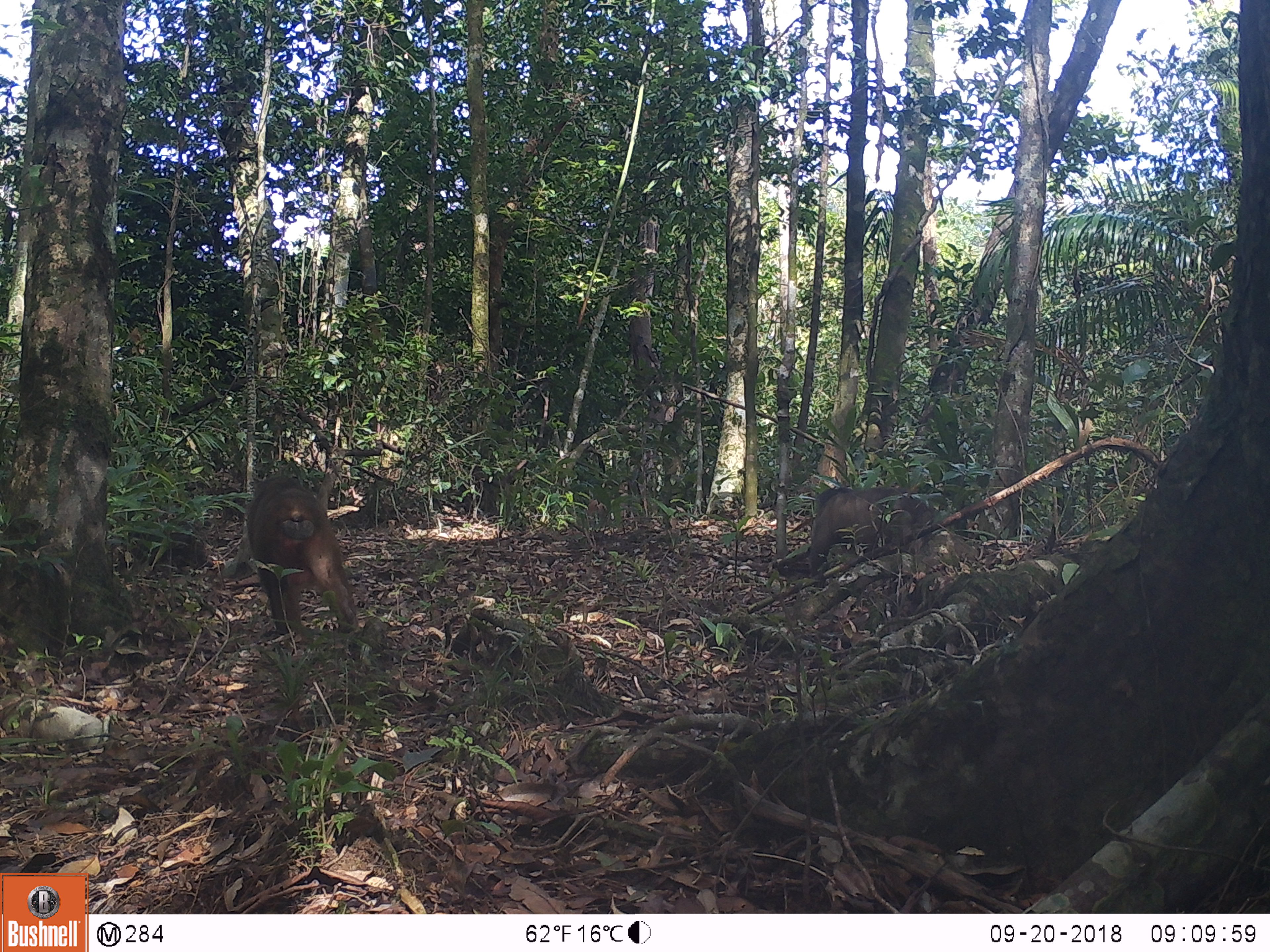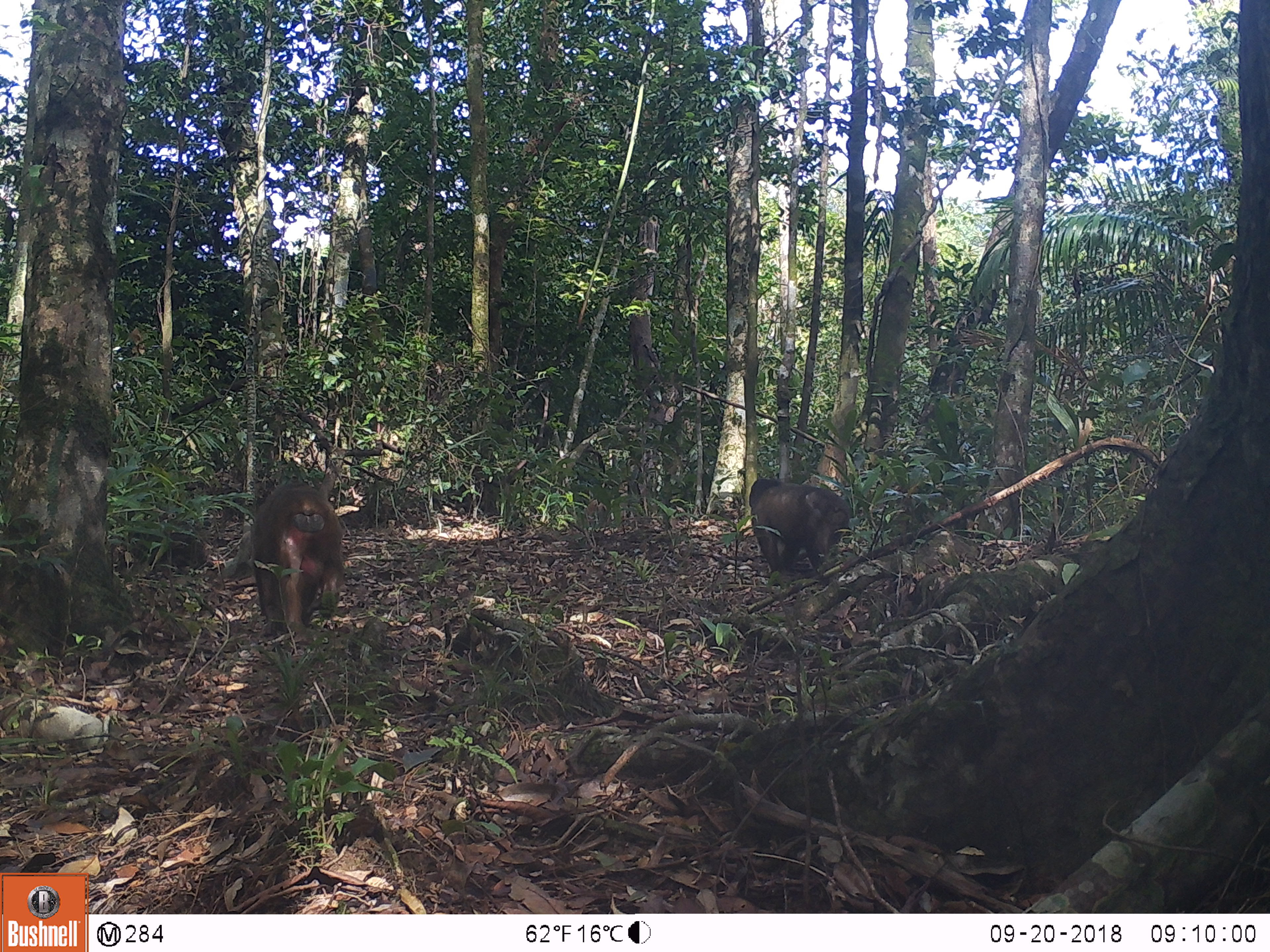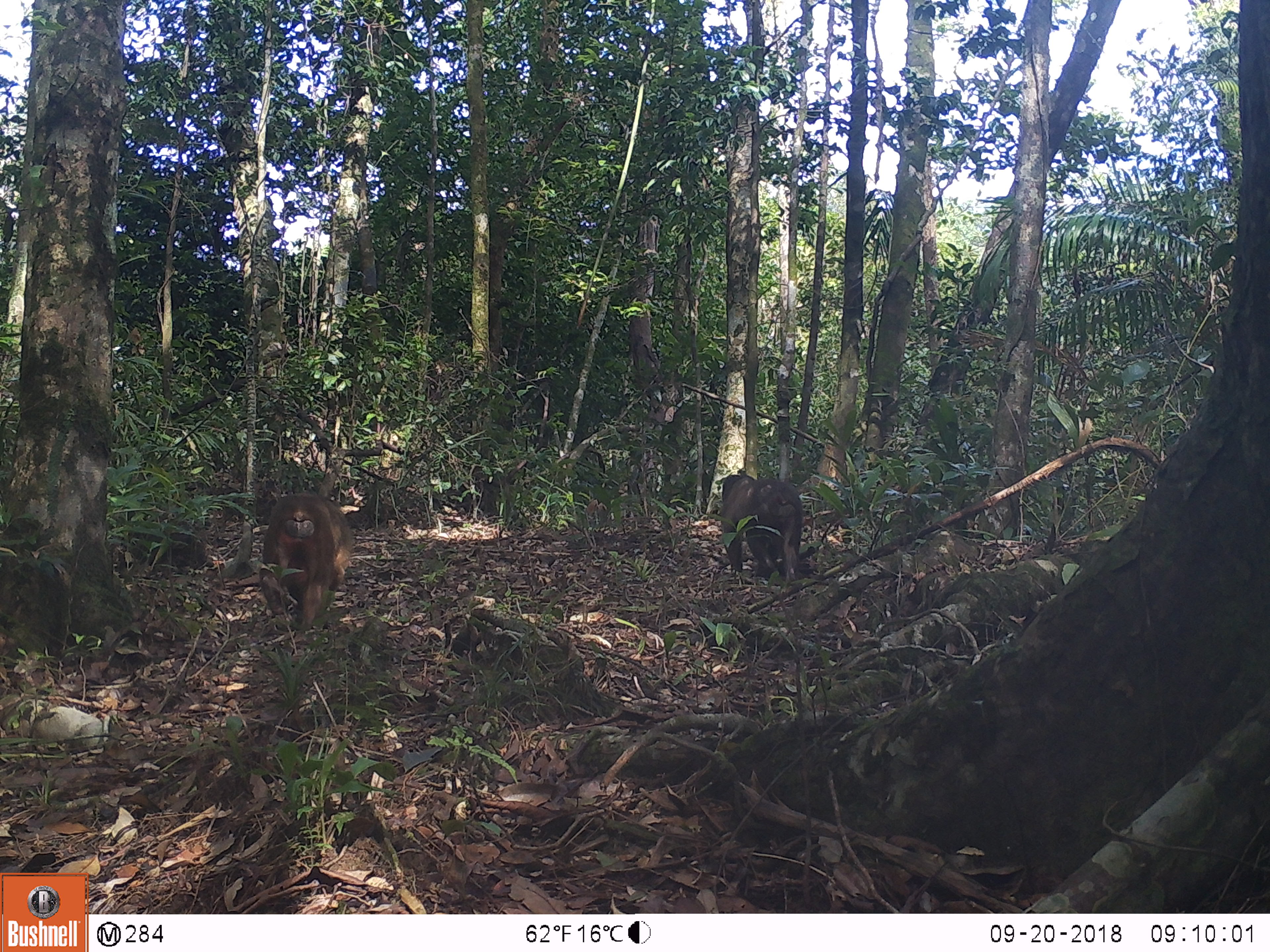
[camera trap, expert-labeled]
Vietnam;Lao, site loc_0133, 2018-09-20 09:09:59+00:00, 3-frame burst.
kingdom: Animalia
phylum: Chordata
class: Mammalia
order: Primates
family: Cercopithecidae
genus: Macaca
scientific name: Macaca arctoides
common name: stump-tailed macaque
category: stump tailed macaque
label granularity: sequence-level